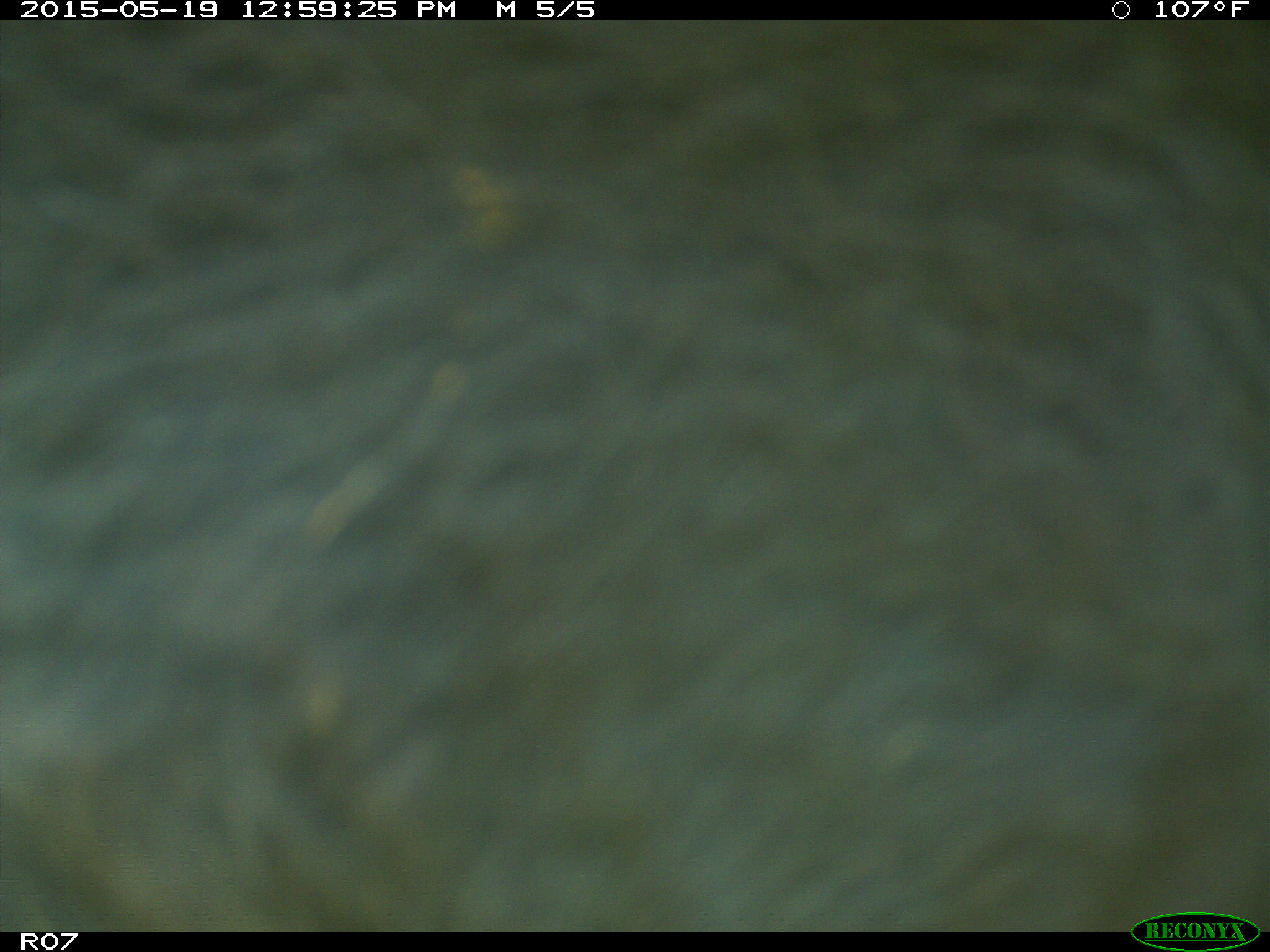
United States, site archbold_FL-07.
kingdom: Animalia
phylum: Chordata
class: Mammalia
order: Artiodactyla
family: Bovidae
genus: Bos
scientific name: Bos taurus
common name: domestic cow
Bos taurus (domestic cow).